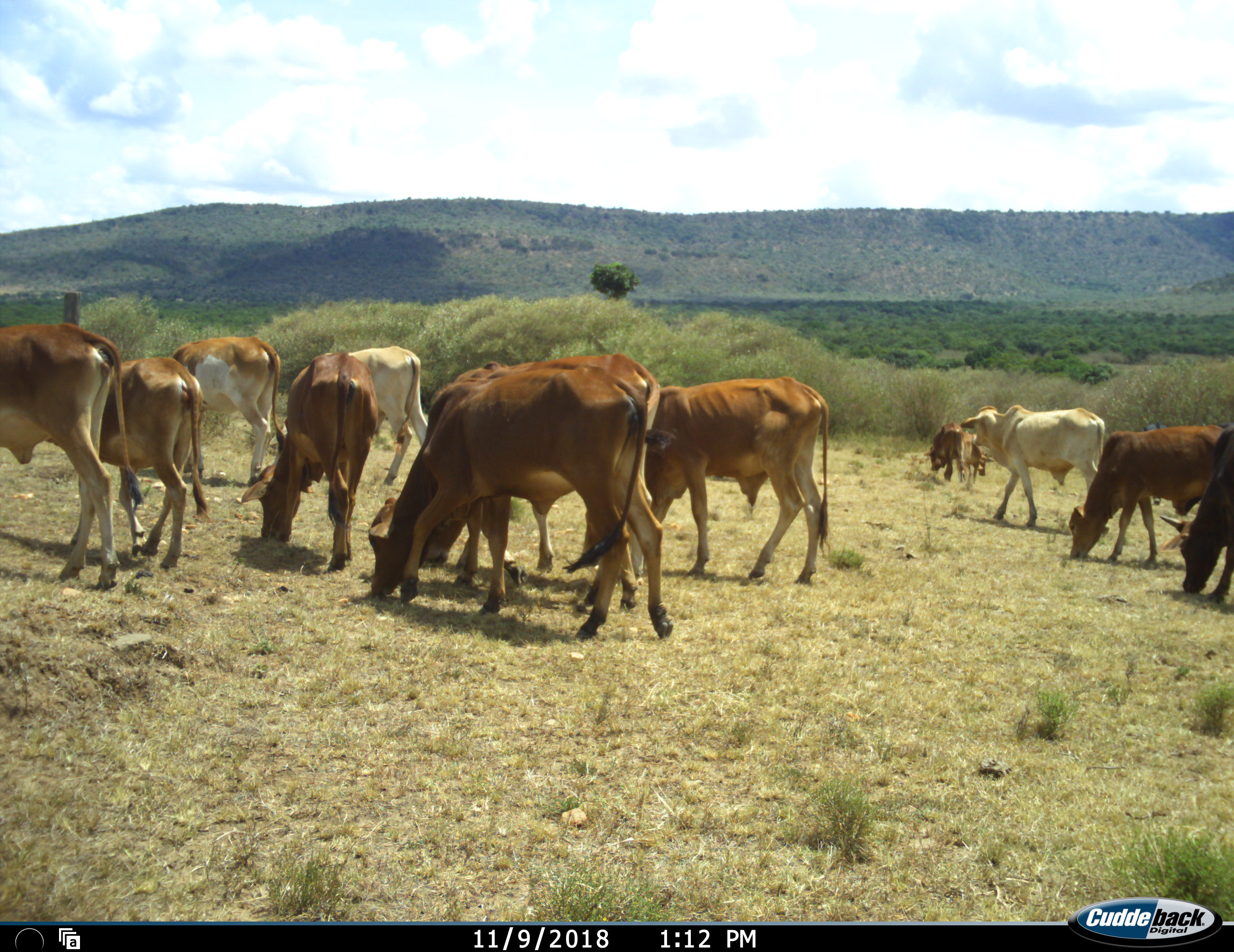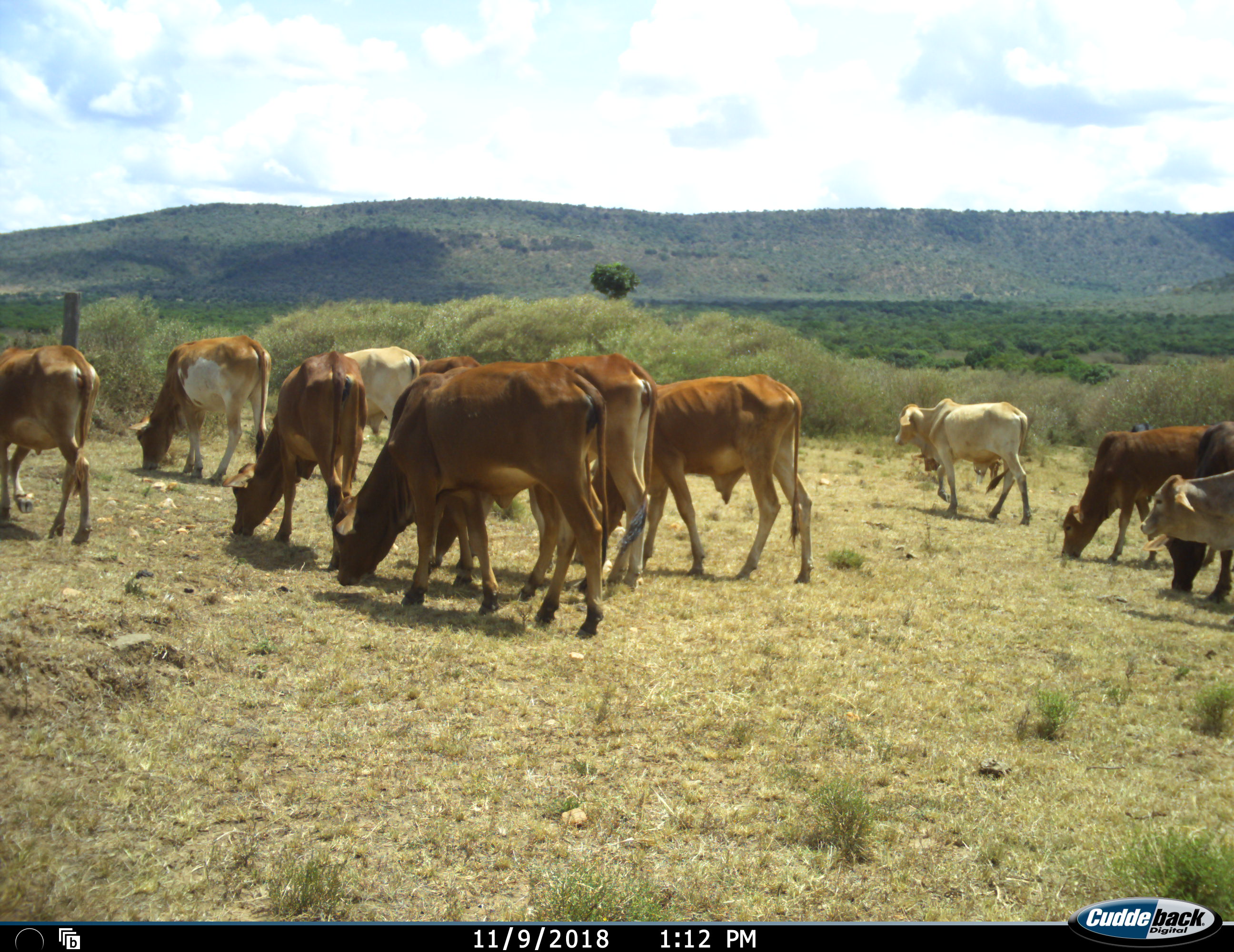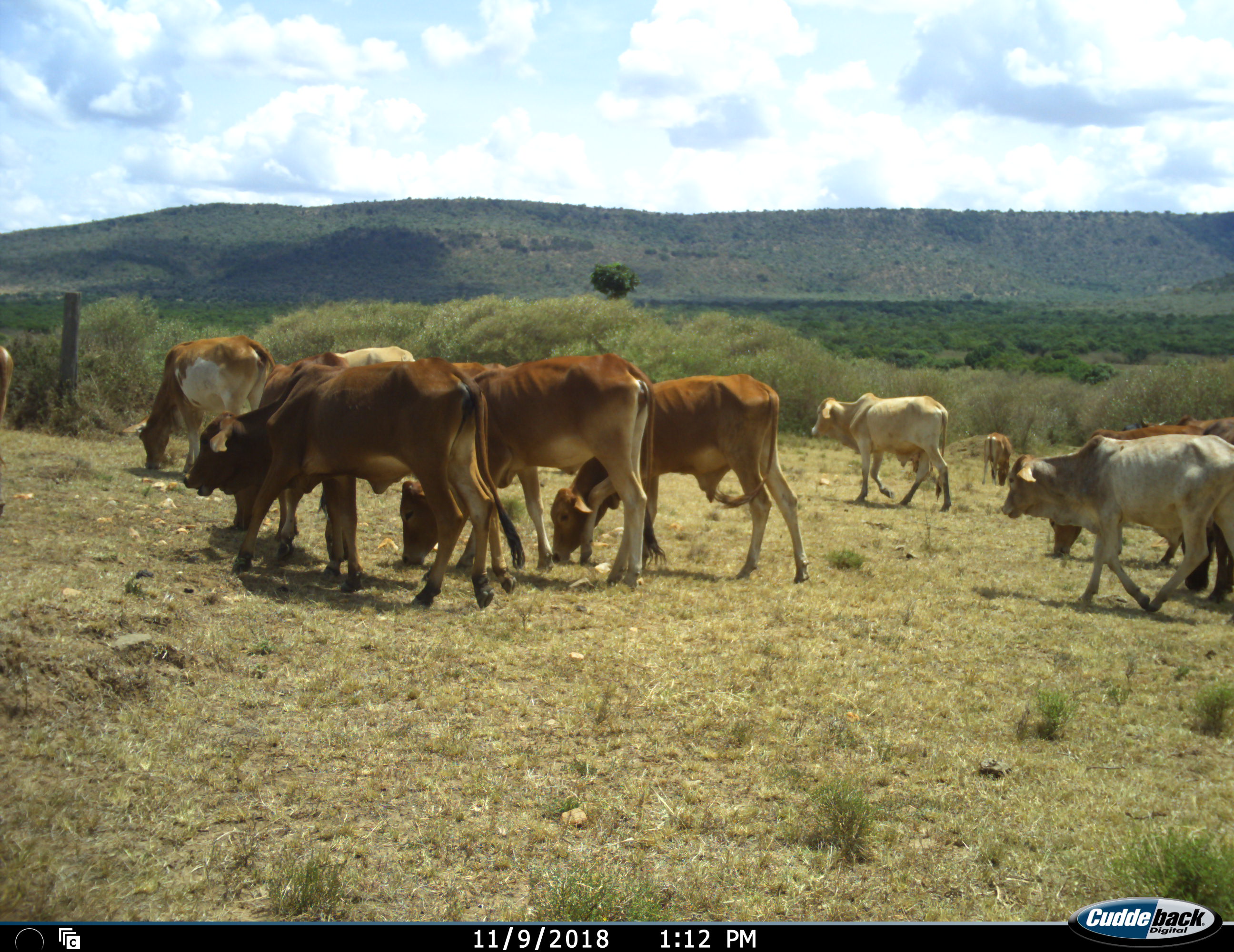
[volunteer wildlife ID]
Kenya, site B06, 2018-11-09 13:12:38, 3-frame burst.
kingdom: Animalia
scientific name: Animalia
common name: animal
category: domesticanimal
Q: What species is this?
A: Domesticanimal (animal) (Animalia).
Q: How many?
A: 11-50.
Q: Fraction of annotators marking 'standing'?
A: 12%.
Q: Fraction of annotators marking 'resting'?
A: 0%.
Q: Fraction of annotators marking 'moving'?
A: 88%.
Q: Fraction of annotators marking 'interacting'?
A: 0%.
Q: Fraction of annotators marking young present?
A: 12%.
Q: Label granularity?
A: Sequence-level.